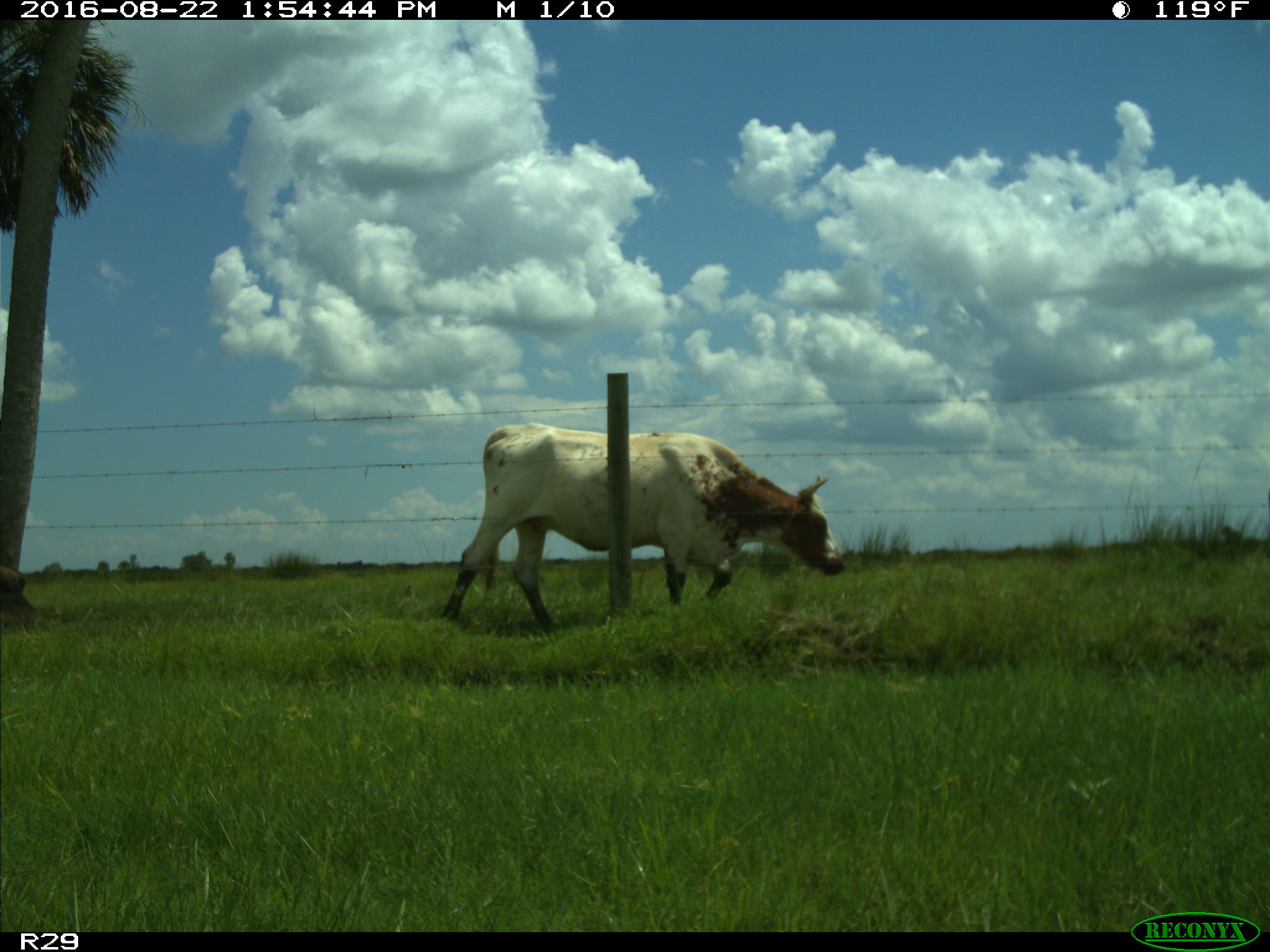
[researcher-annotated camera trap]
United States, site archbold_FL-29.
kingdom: Animalia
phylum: Chordata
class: Mammalia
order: Artiodactyla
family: Bovidae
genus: Bos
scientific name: Bos taurus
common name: domestic cow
Bos taurus (domestic cow).